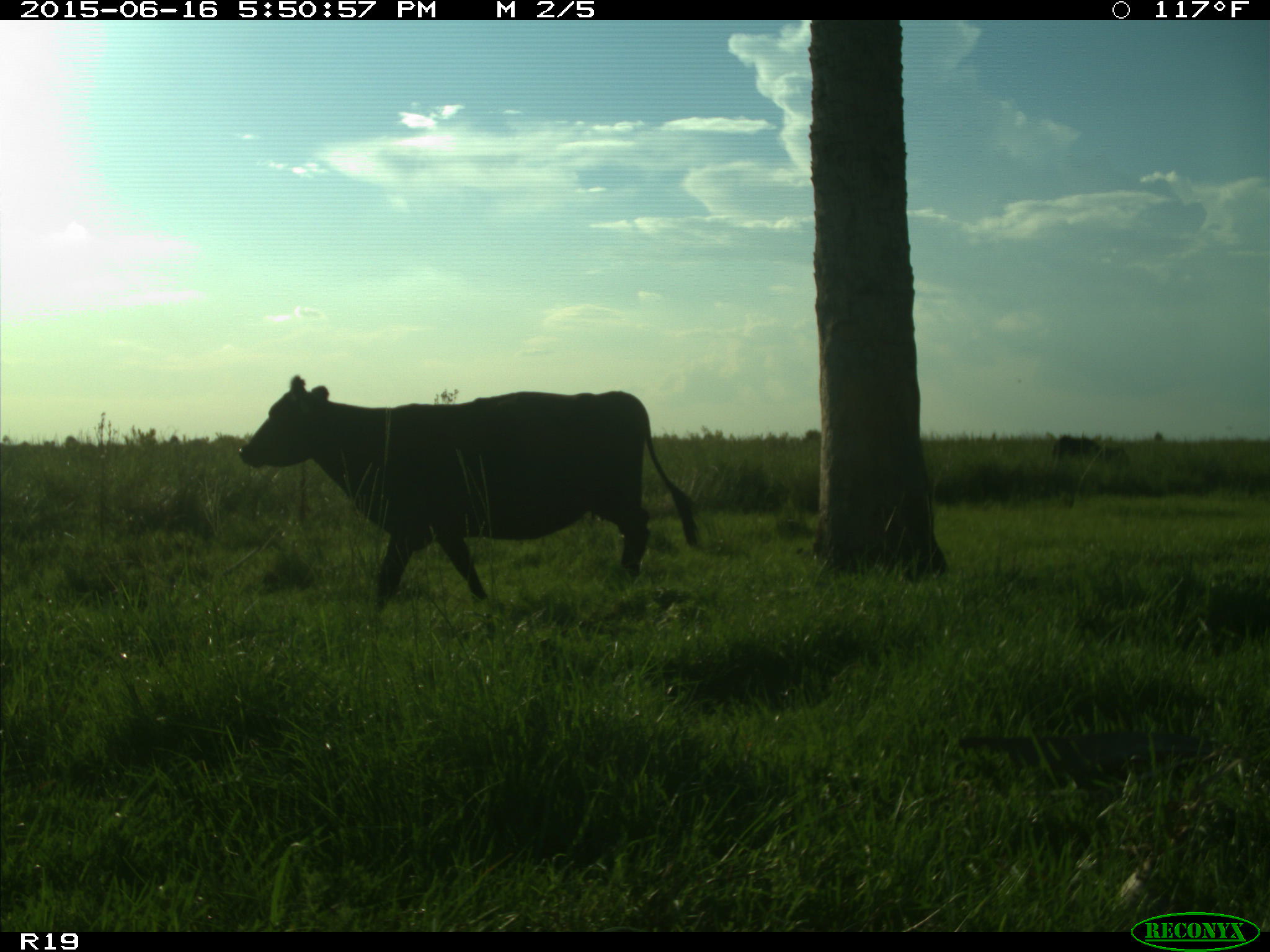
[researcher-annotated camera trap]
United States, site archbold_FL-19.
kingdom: Animalia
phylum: Chordata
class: Mammalia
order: Artiodactyla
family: Bovidae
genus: Bos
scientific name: Bos taurus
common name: domestic cow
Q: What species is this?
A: Bos taurus (domestic cow).